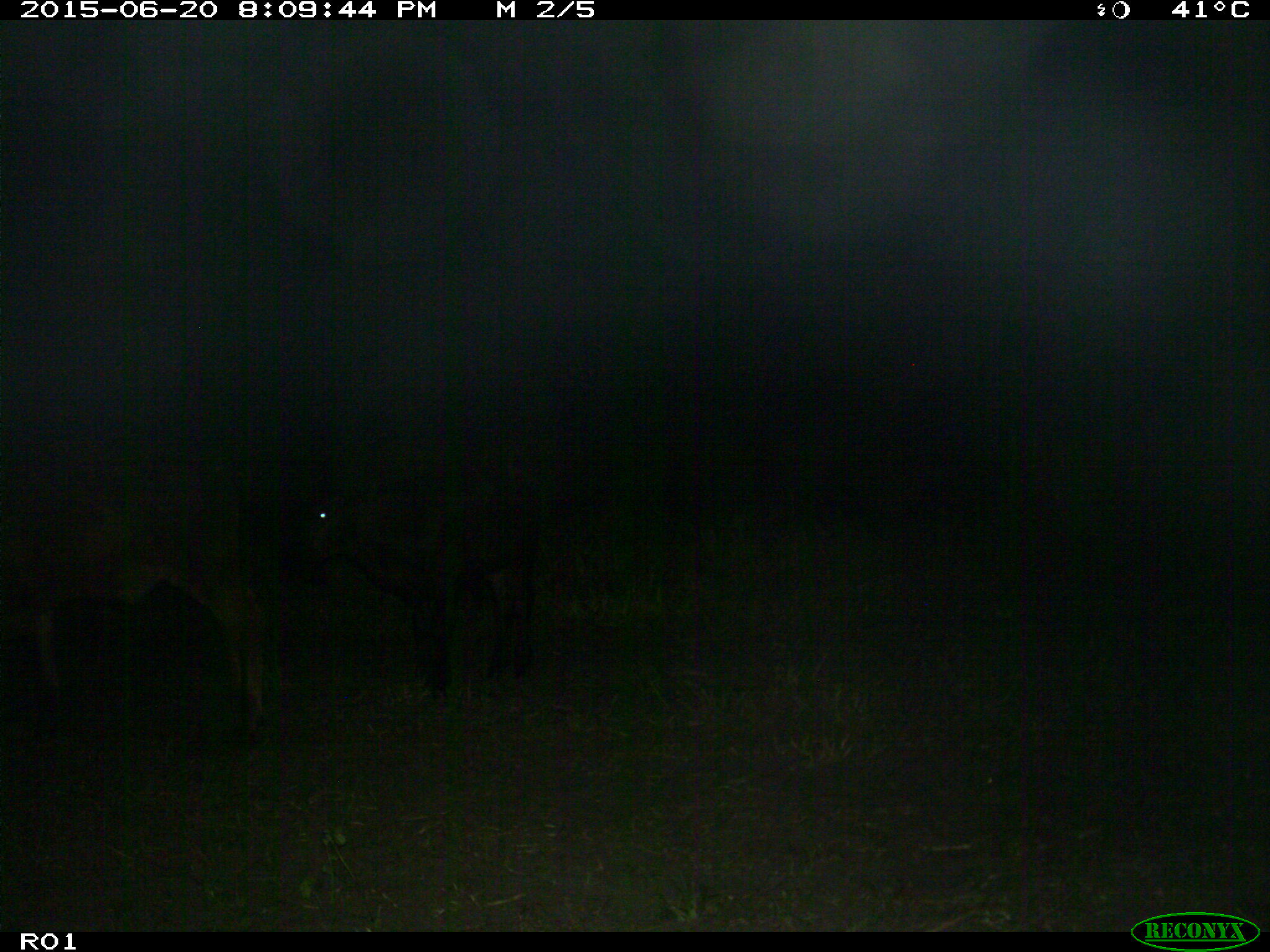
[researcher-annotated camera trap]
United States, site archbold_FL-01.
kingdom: Animalia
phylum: Chordata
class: Mammalia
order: Artiodactyla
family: Bovidae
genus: Bos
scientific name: Bos taurus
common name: domestic cow